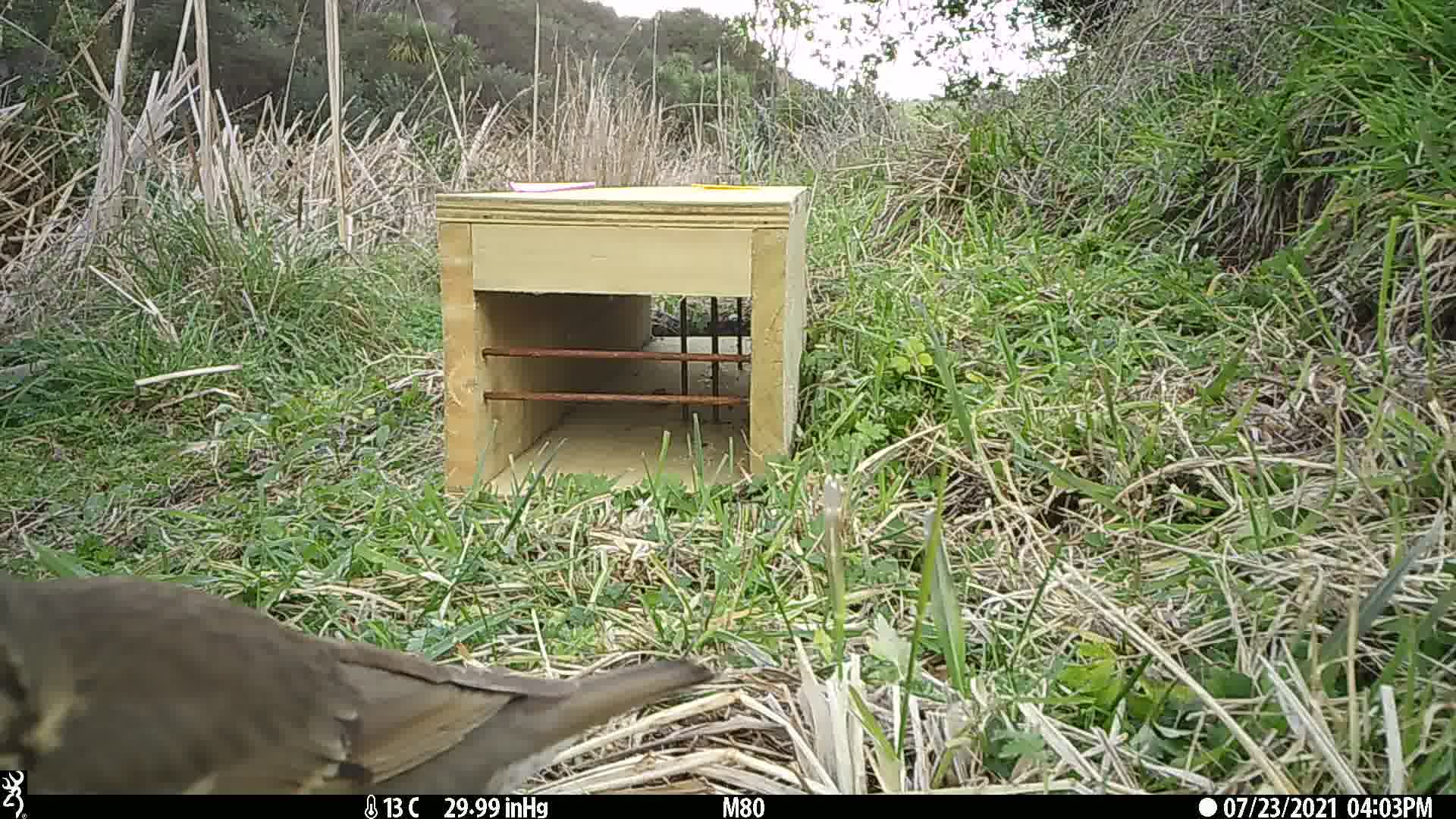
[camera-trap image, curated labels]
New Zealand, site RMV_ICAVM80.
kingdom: Animalia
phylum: Chordata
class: Aves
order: Passeriformes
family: Turdidae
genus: Turdus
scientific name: Turdus philomelos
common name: song thrush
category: thrush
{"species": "thrush (song thrush) (Turdus philomelos)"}